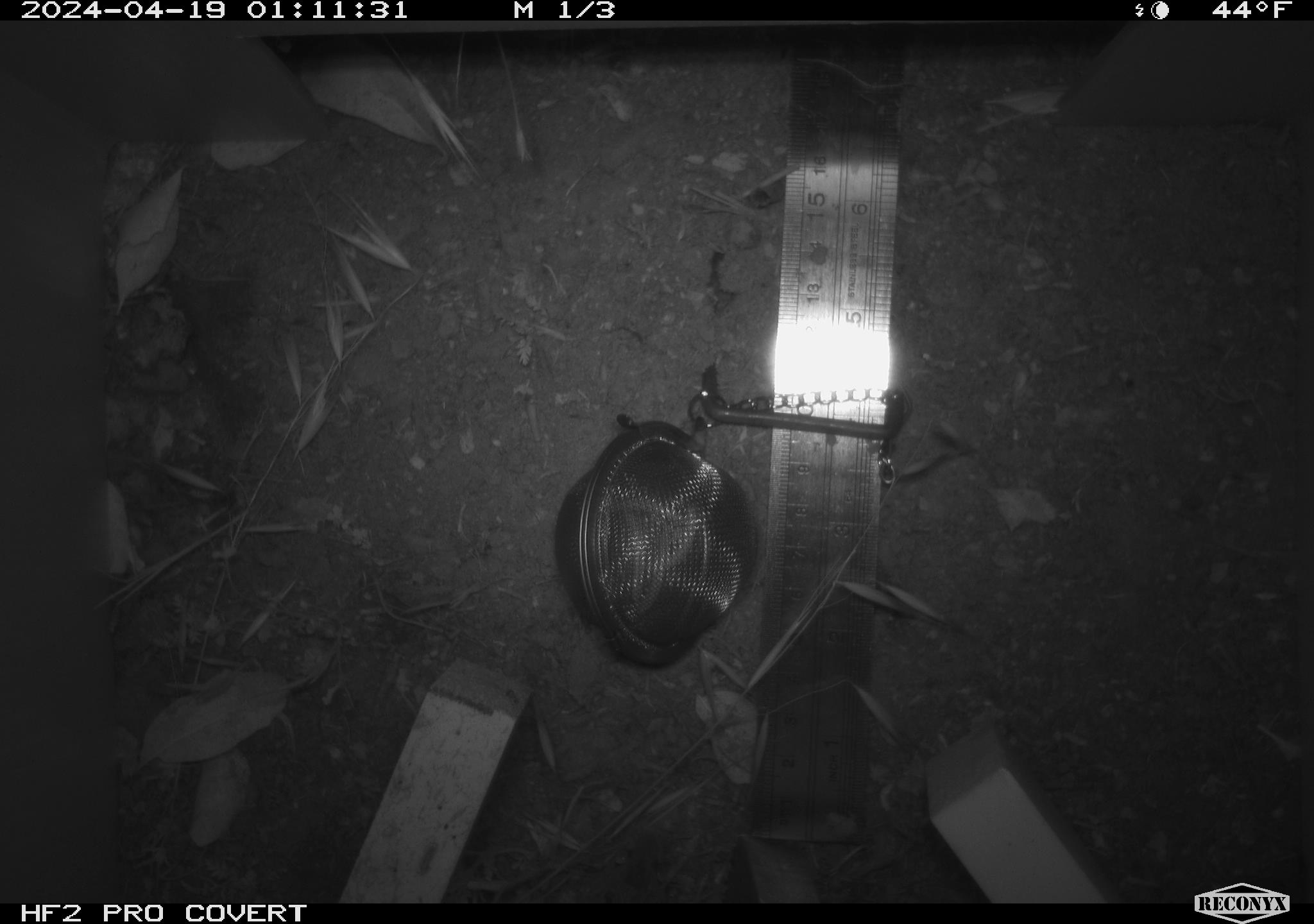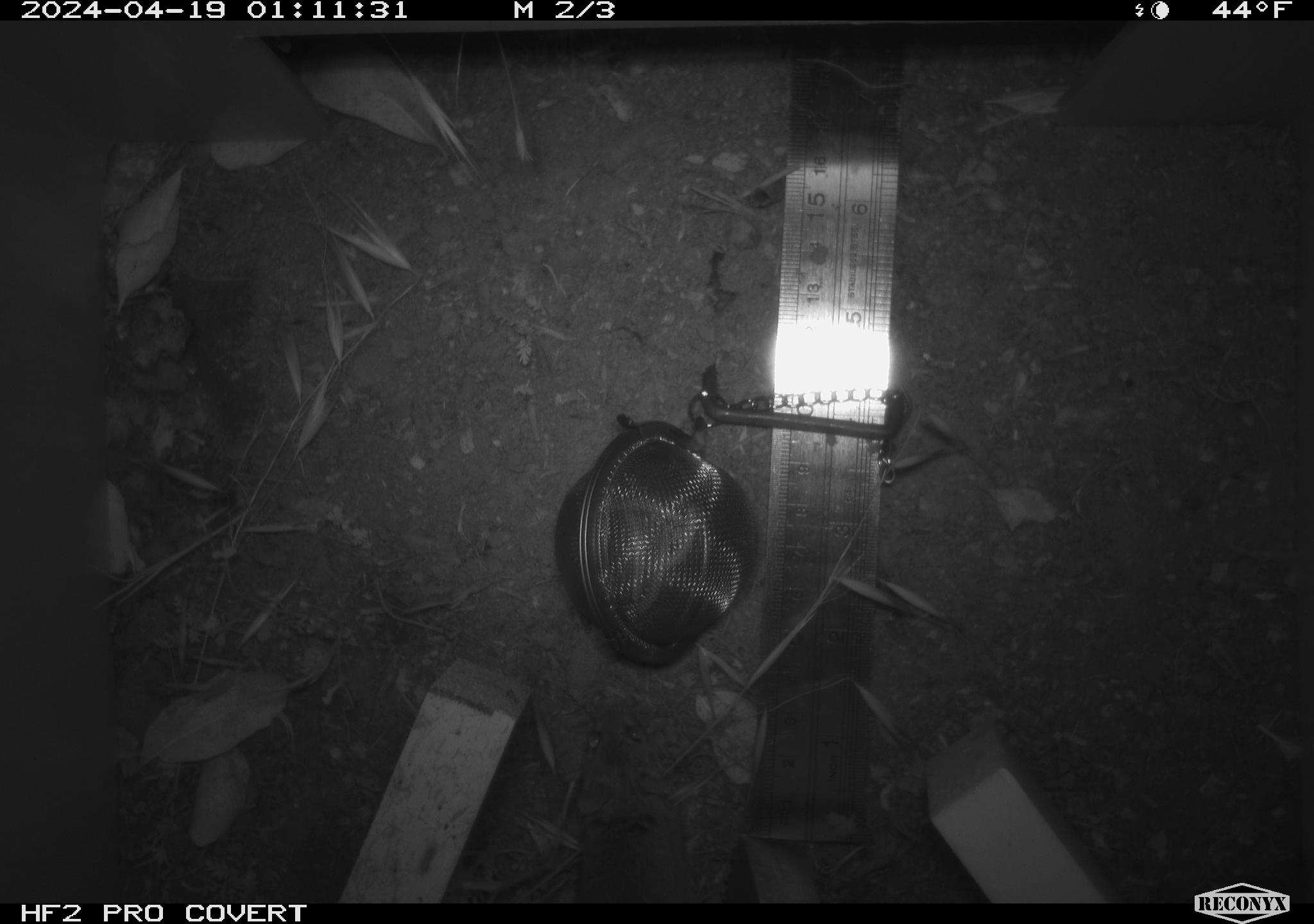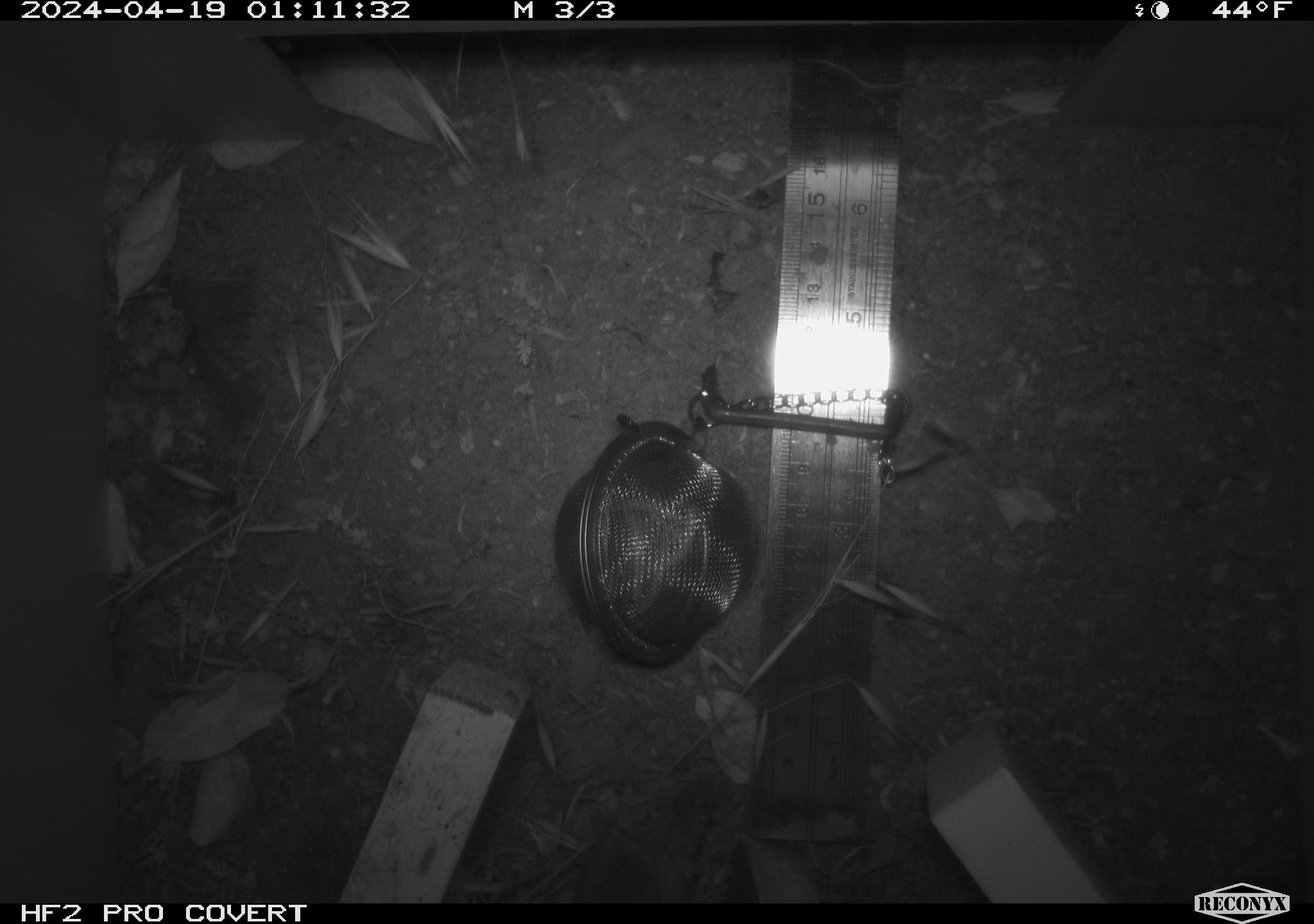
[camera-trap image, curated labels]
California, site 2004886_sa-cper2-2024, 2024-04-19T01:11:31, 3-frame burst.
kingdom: Animalia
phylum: Chordata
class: Mammalia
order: Rodentia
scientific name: Rodentia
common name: rodent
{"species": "rodent (Rodentia)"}